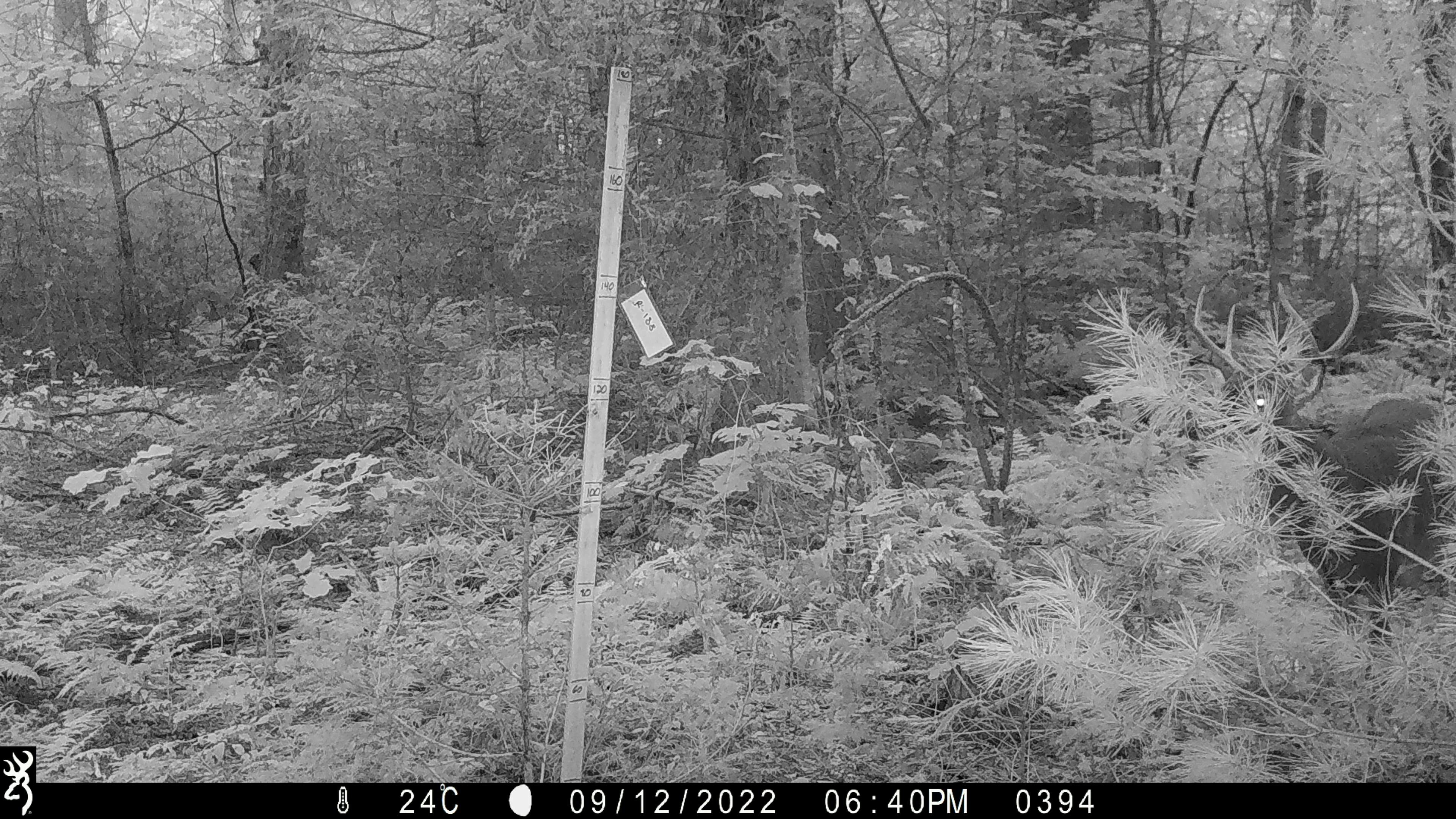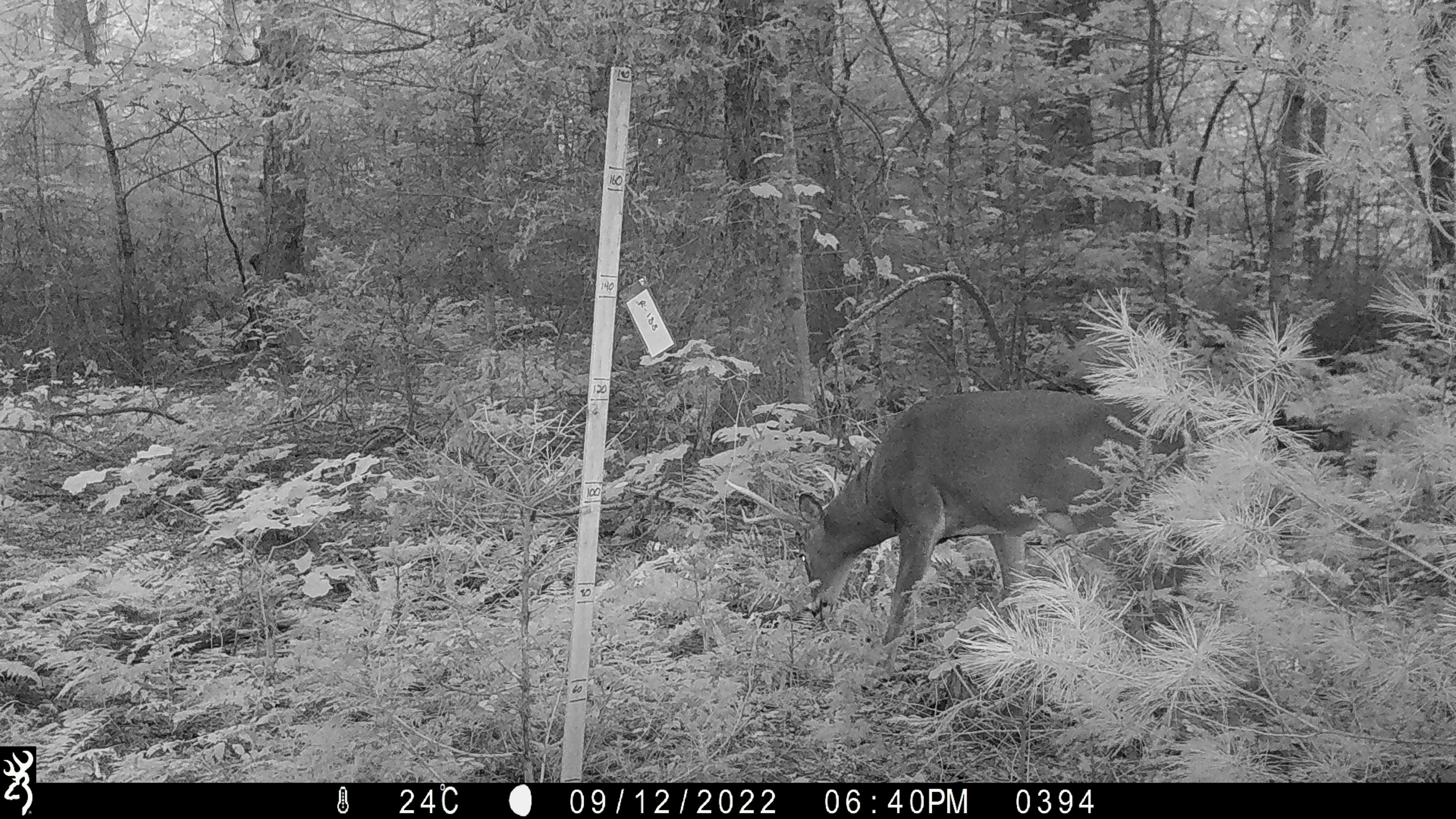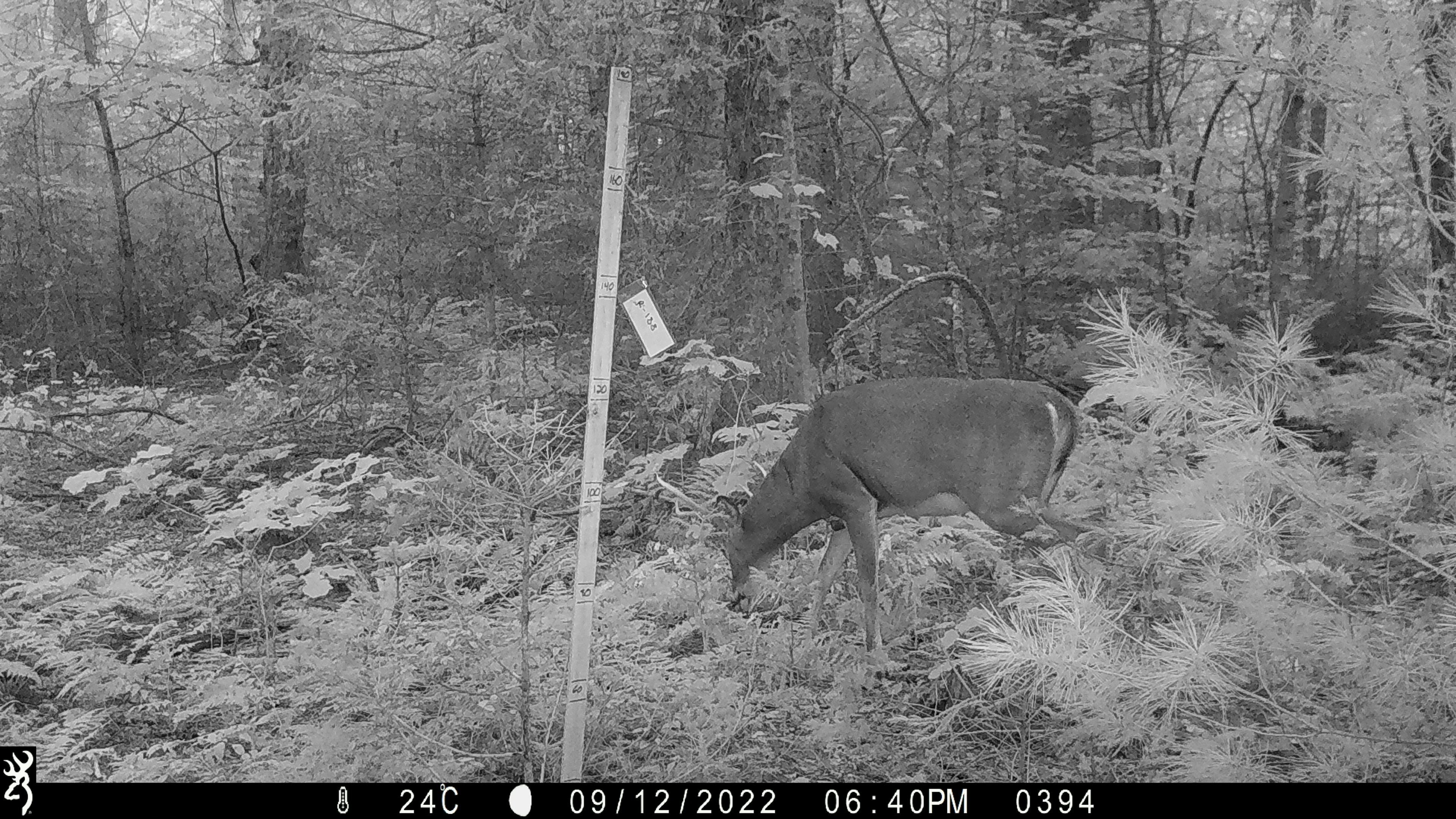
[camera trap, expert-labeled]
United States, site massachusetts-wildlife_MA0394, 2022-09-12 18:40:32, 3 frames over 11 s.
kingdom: Animalia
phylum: Chordata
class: Mammalia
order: Artiodactyla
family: Cervidae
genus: Odocoileus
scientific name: Odocoileus virginianus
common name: white-tailed deer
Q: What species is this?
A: White-tailed deer (Odocoileus virginianus).